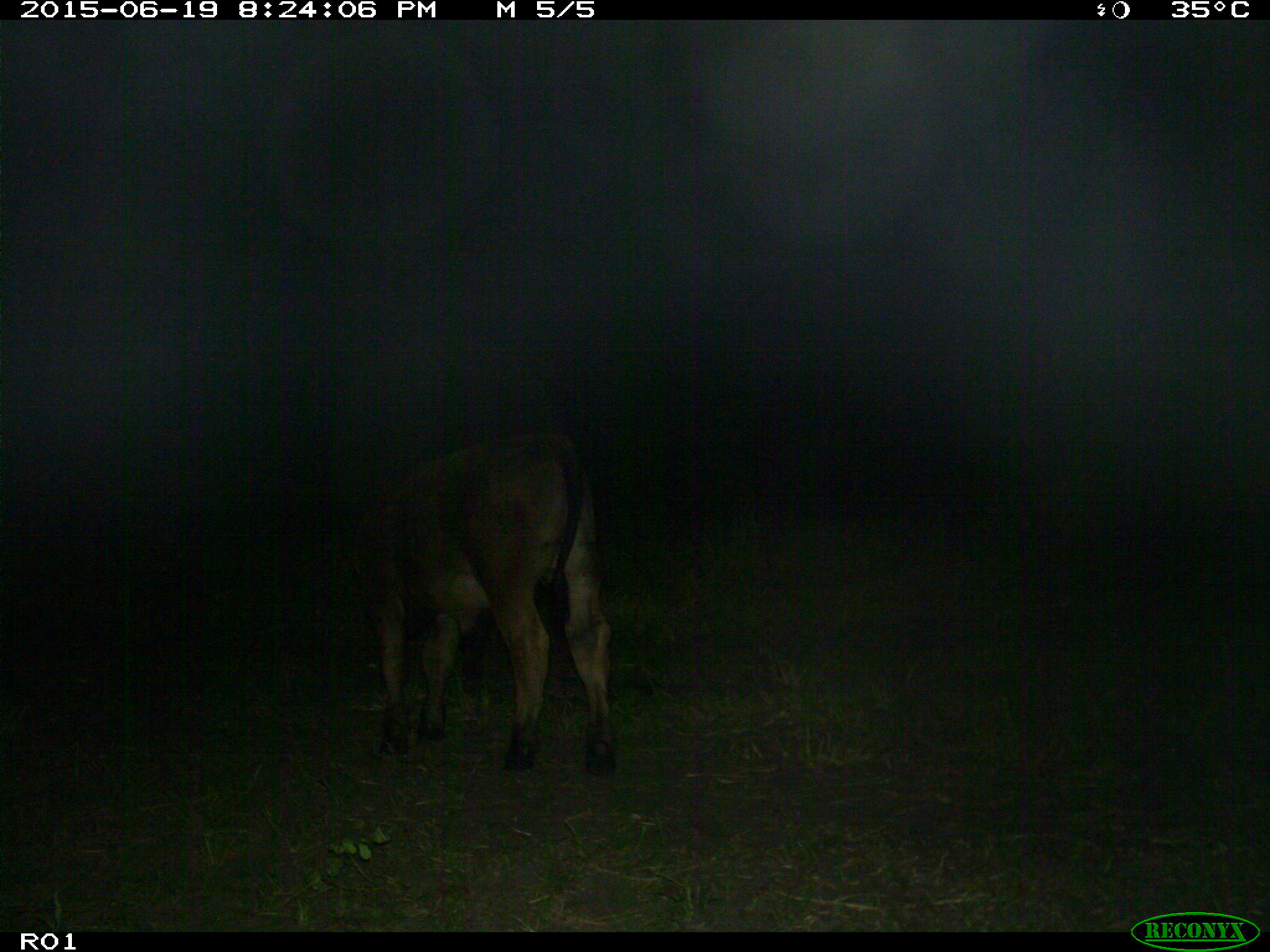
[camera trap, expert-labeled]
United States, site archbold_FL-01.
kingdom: Animalia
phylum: Chordata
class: Mammalia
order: Artiodactyla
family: Bovidae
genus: Bos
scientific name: Bos taurus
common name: domestic cow